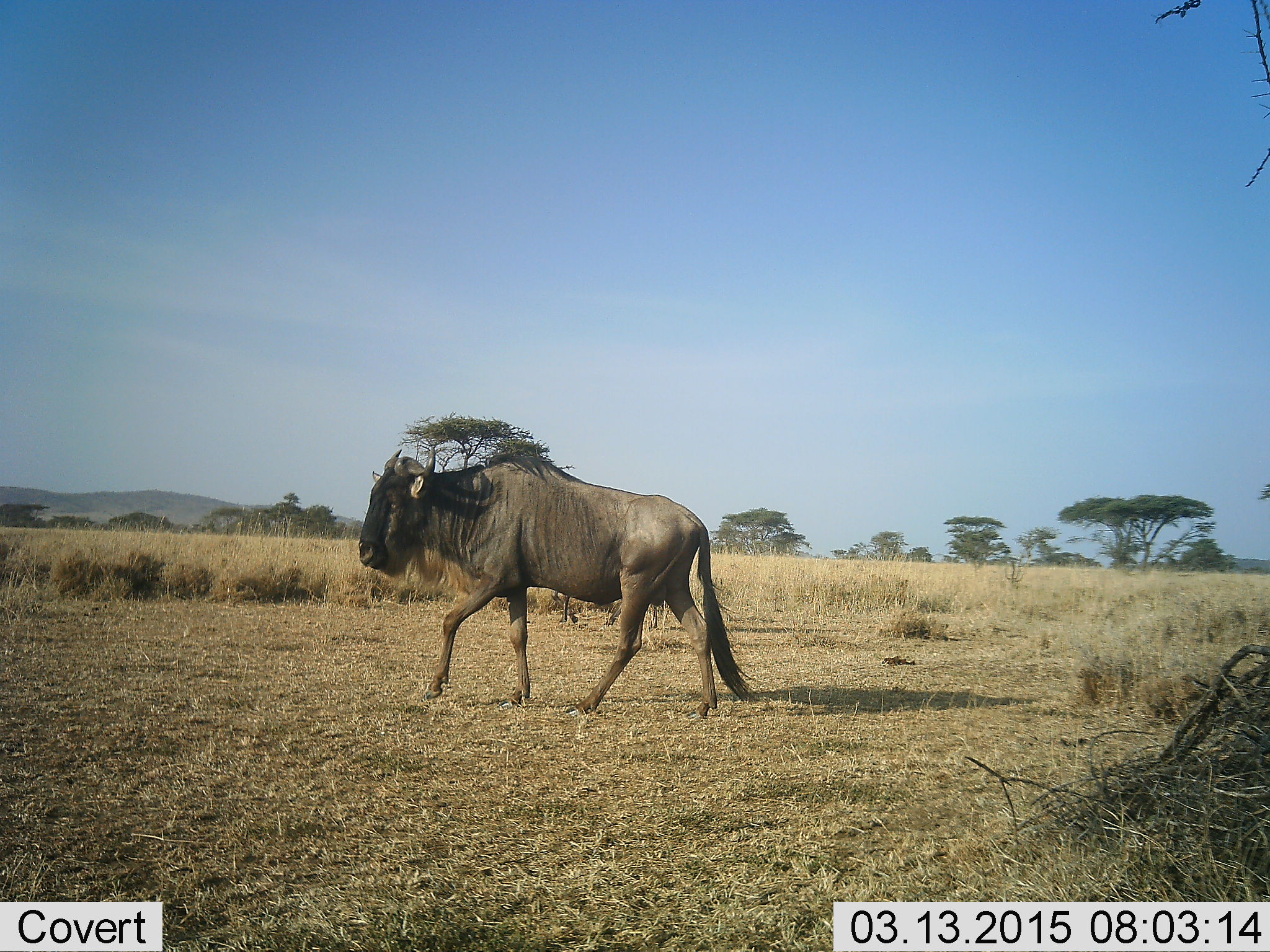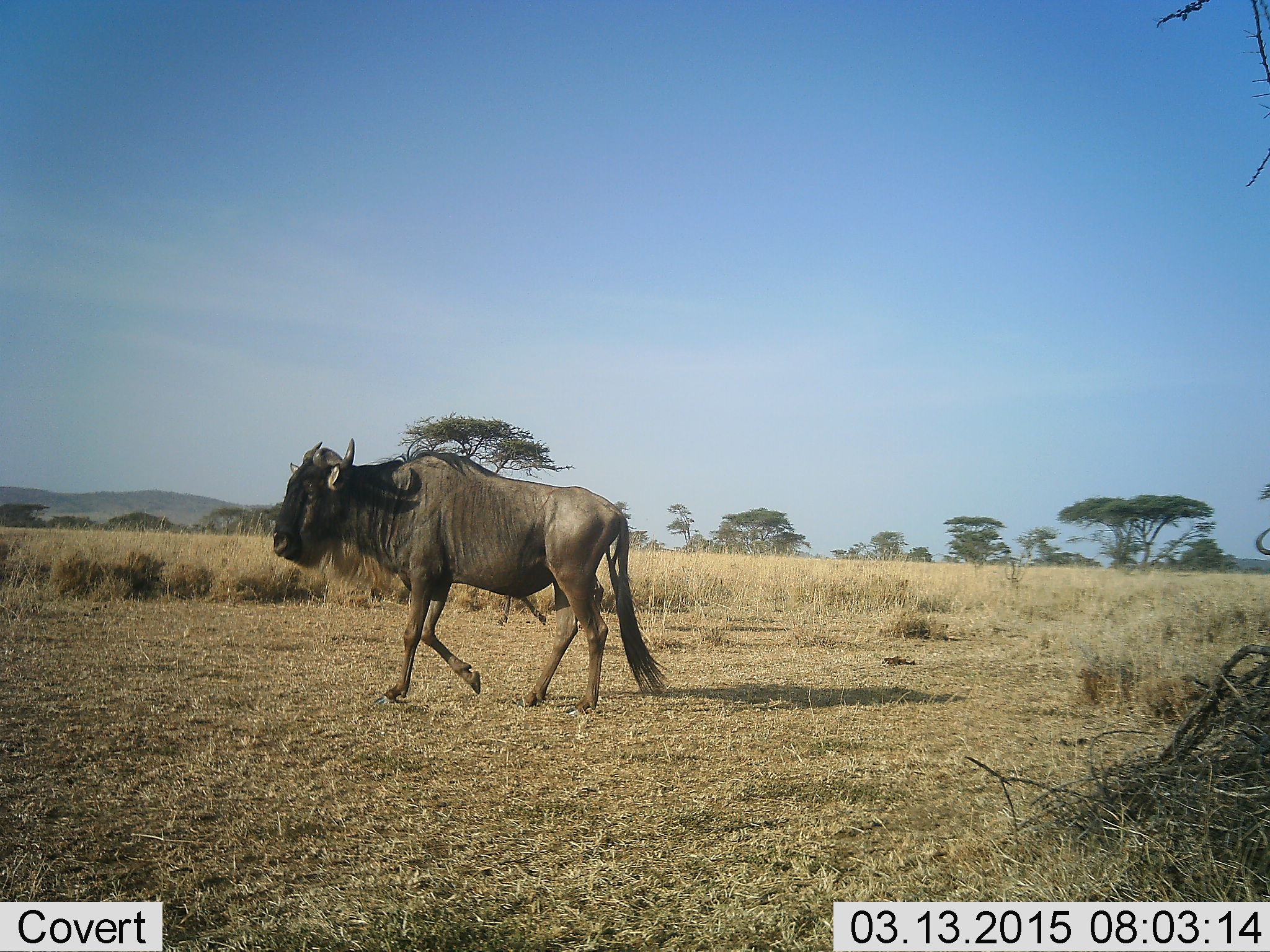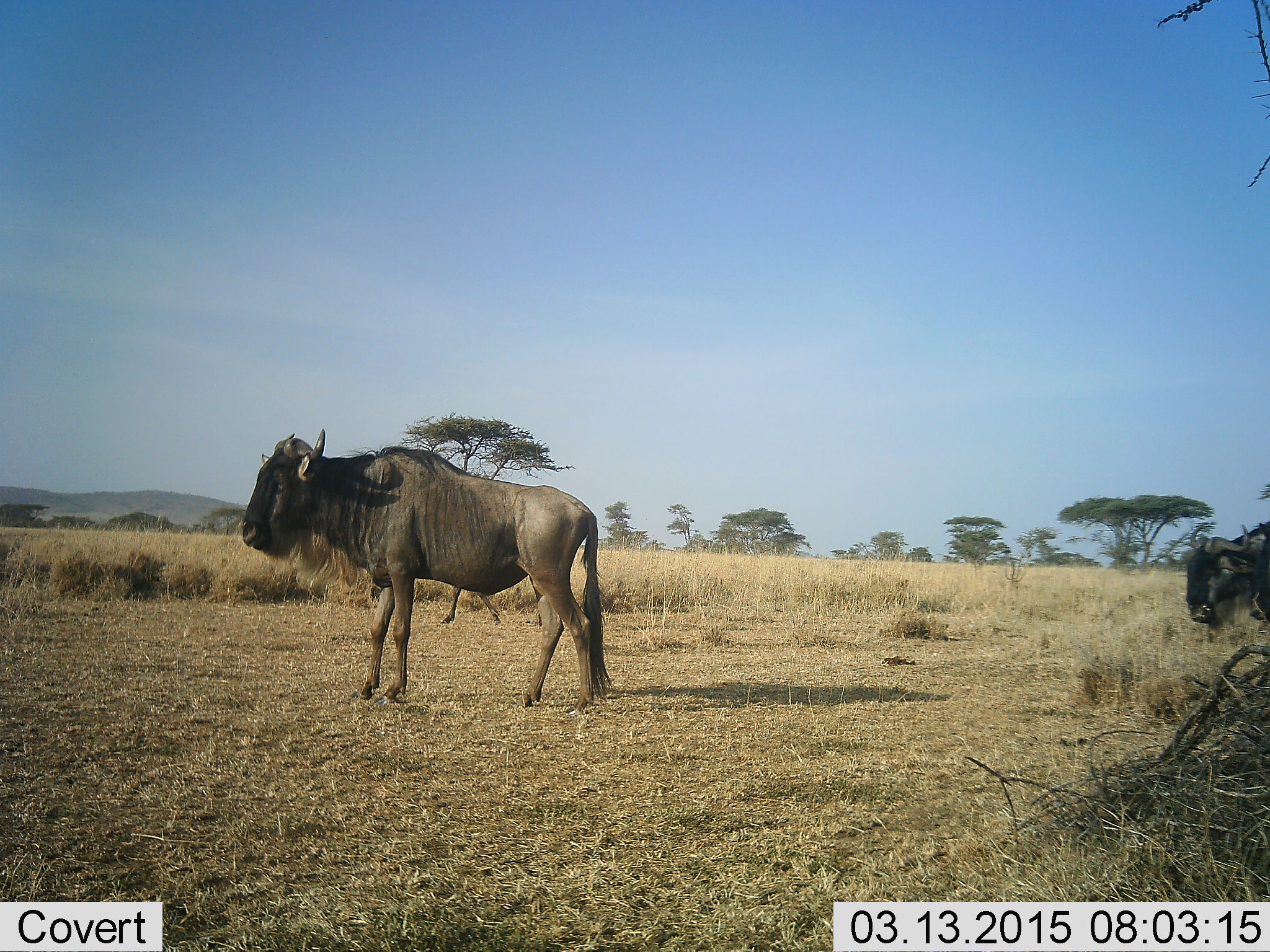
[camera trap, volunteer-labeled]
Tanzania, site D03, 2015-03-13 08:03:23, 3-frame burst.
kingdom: Animalia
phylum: Chordata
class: Mammalia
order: Artiodactyla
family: Bovidae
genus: Connochaetes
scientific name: Connochaetes taurinus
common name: blue wildebeest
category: wildebeest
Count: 2.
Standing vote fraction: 20%.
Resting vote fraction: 0%.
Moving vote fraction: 90%.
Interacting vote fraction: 0%.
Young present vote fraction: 10%.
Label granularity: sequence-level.